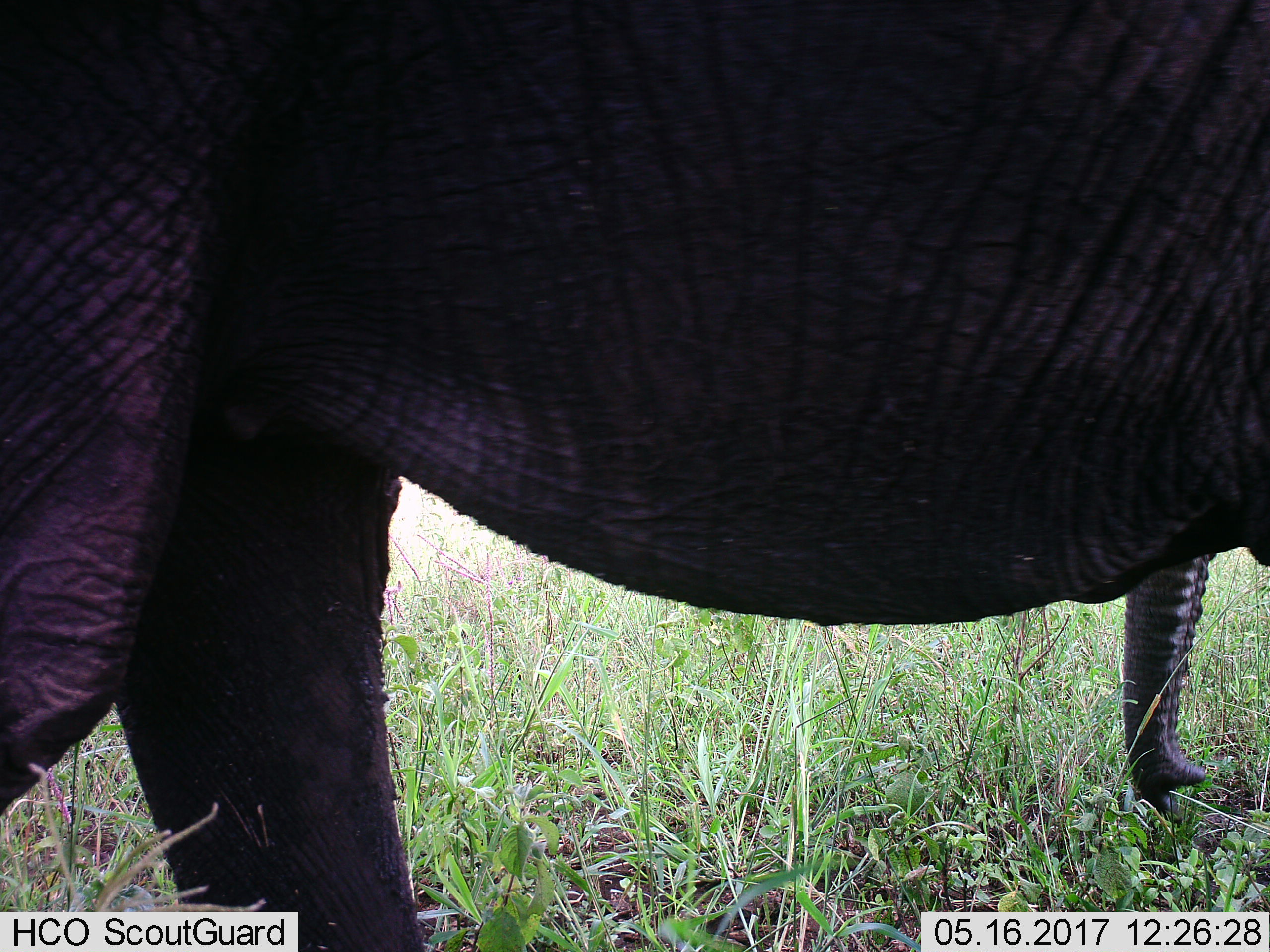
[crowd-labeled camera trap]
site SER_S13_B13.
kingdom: Animalia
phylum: Chordata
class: Mammalia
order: Proboscidea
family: Elephantidae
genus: Loxodonta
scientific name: Loxodonta africana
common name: african bush elephant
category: elephant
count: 1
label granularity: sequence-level